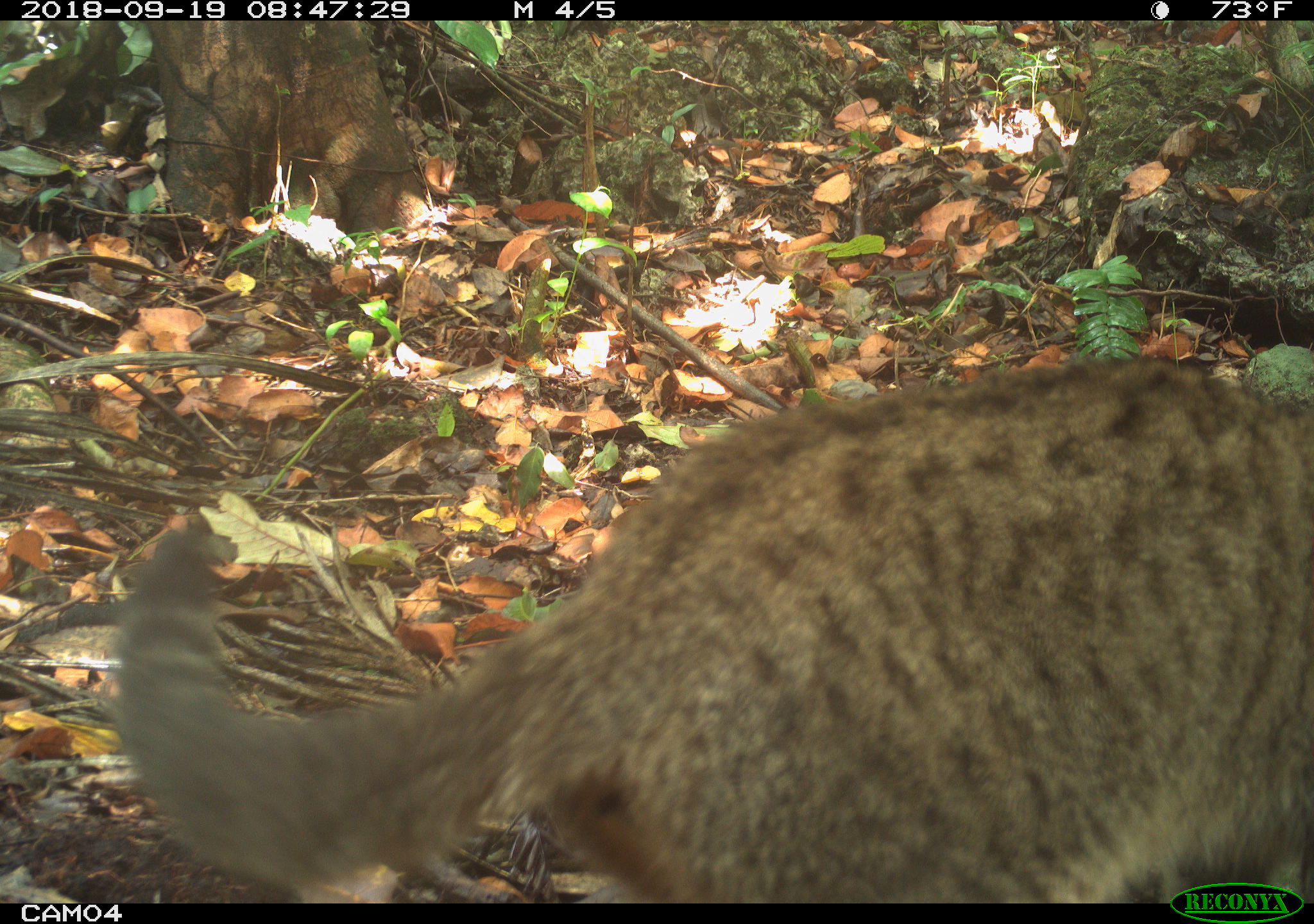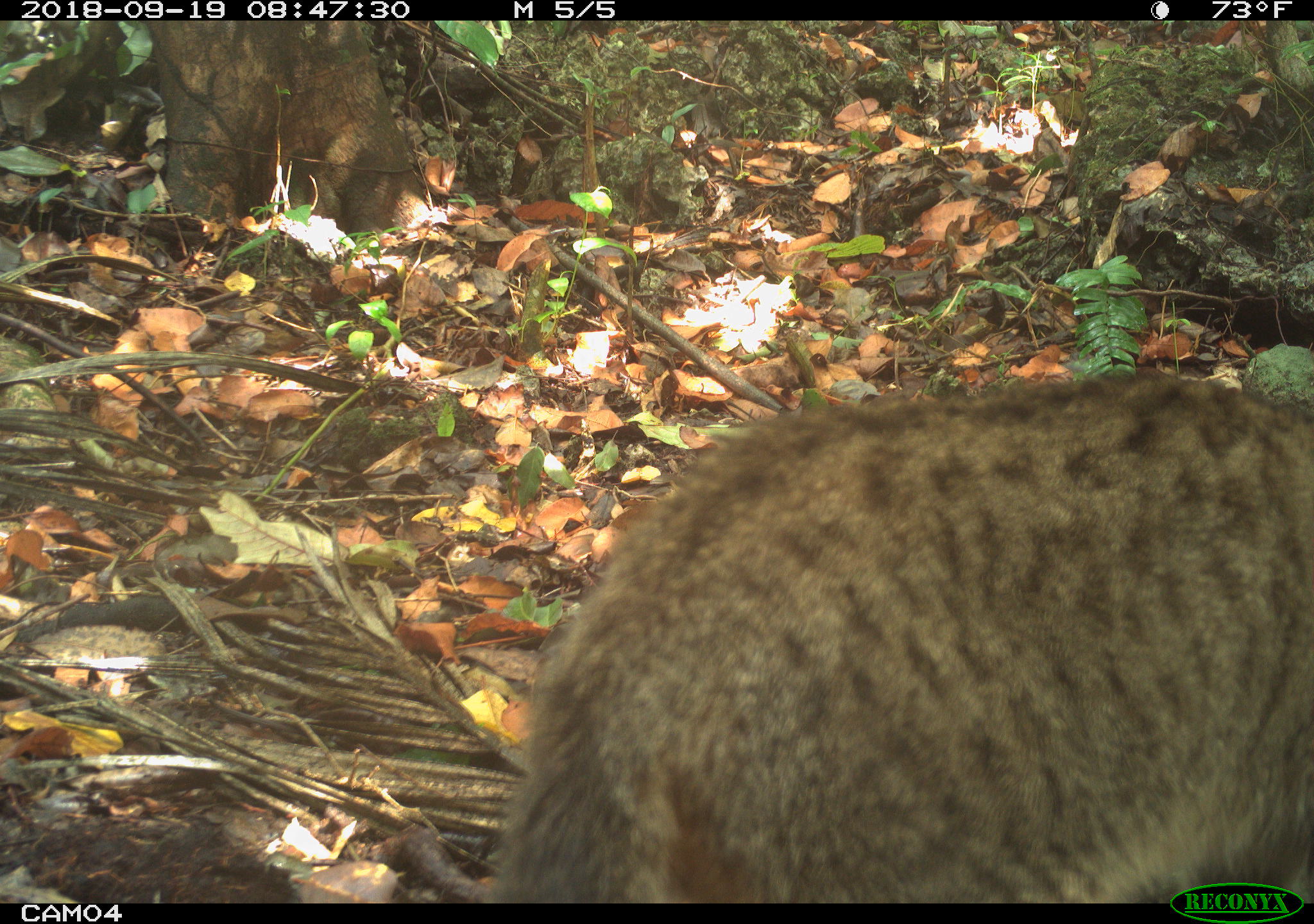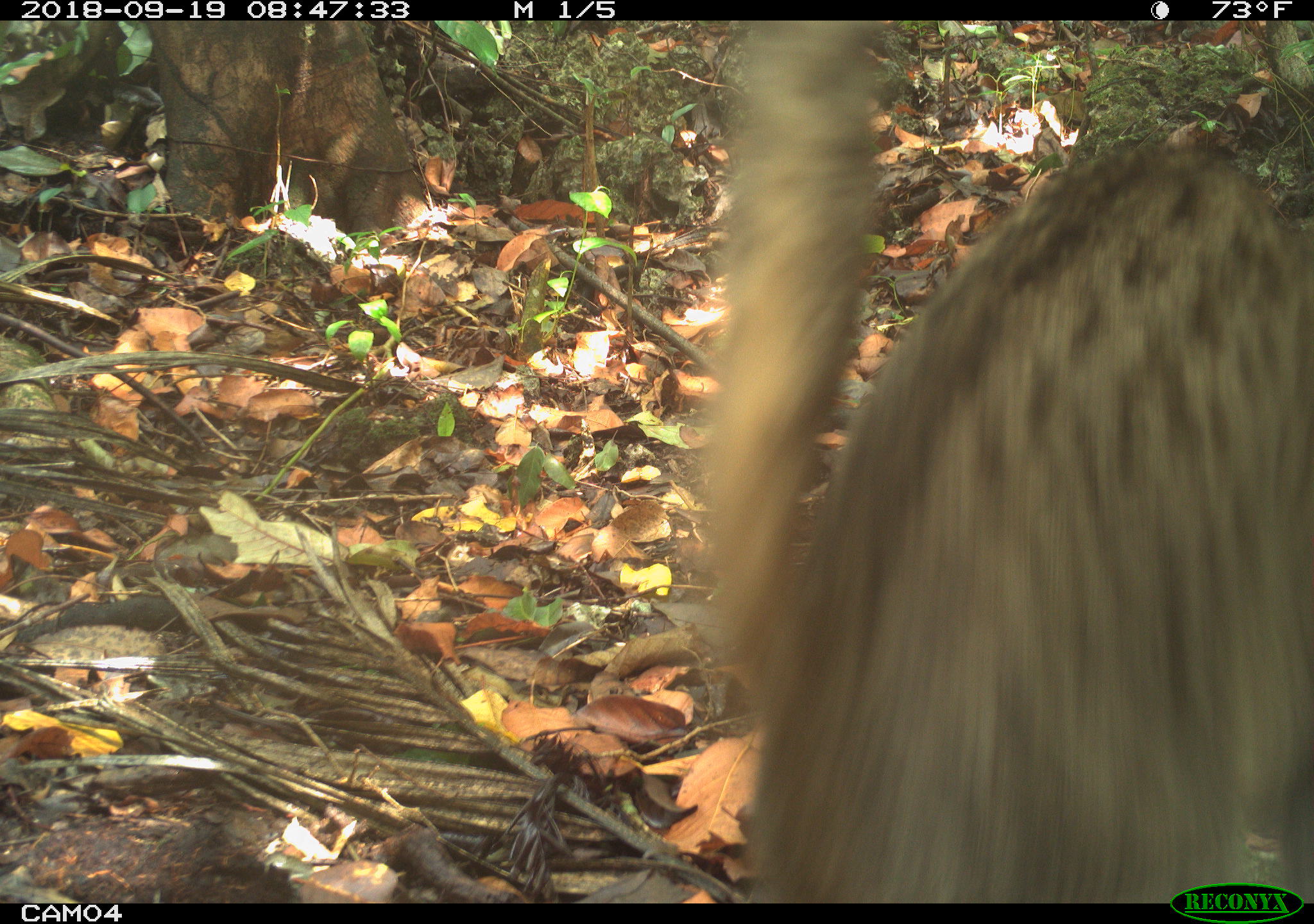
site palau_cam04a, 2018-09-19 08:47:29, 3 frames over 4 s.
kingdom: Animalia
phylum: Chordata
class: Mammalia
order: Carnivora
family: Felidae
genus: Felis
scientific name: Felis catus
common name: cat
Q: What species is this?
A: Cat (Felis catus).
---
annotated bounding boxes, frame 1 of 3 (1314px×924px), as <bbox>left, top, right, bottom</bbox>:
cat: <bbox>87, 354, 1311, 893</bbox>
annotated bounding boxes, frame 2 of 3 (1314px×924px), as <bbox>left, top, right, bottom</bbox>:
cat: <bbox>477, 372, 1313, 899</bbox>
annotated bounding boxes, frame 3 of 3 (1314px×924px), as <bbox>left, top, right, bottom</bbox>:
cat: <bbox>681, 31, 1312, 903</bbox>